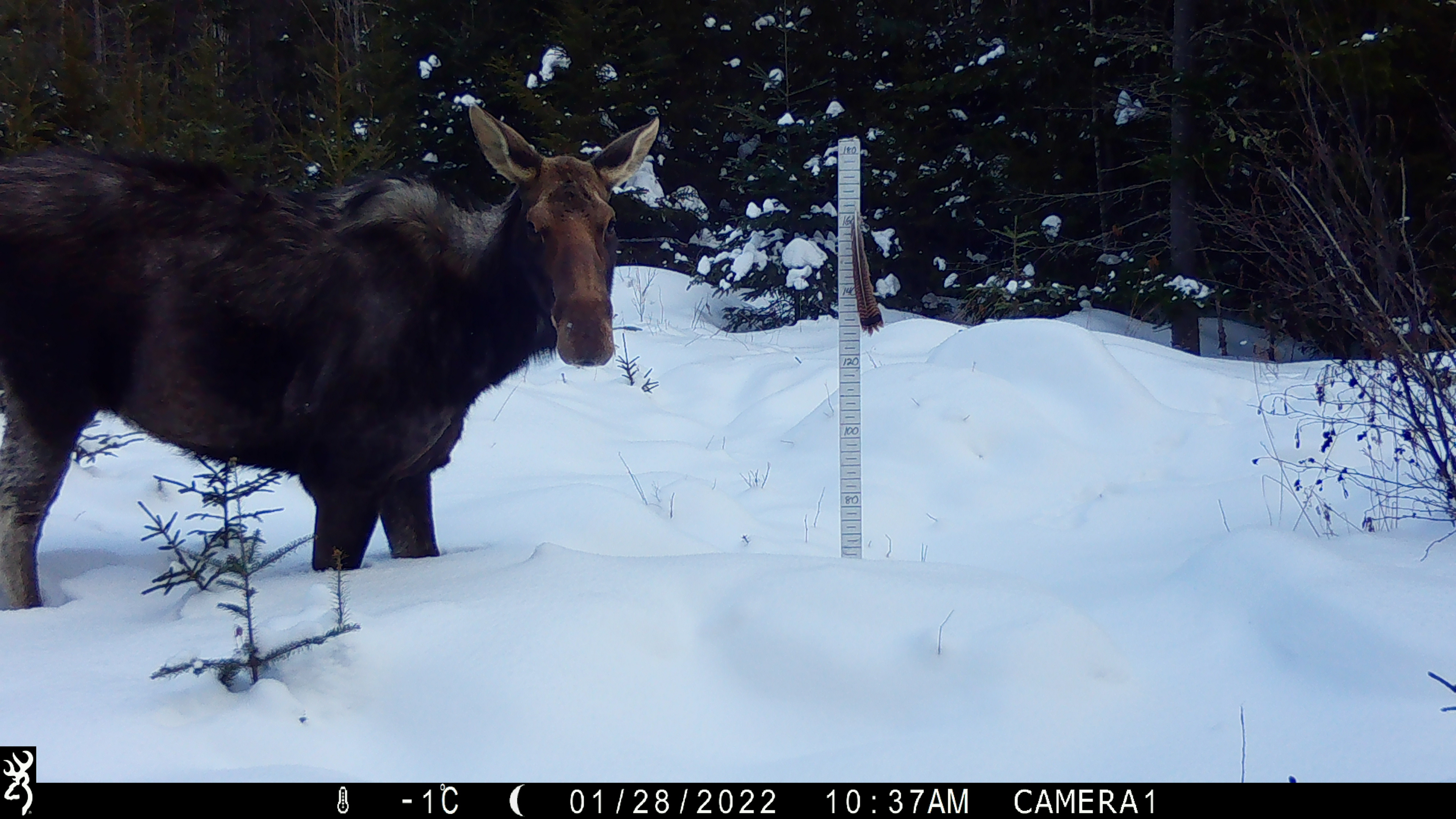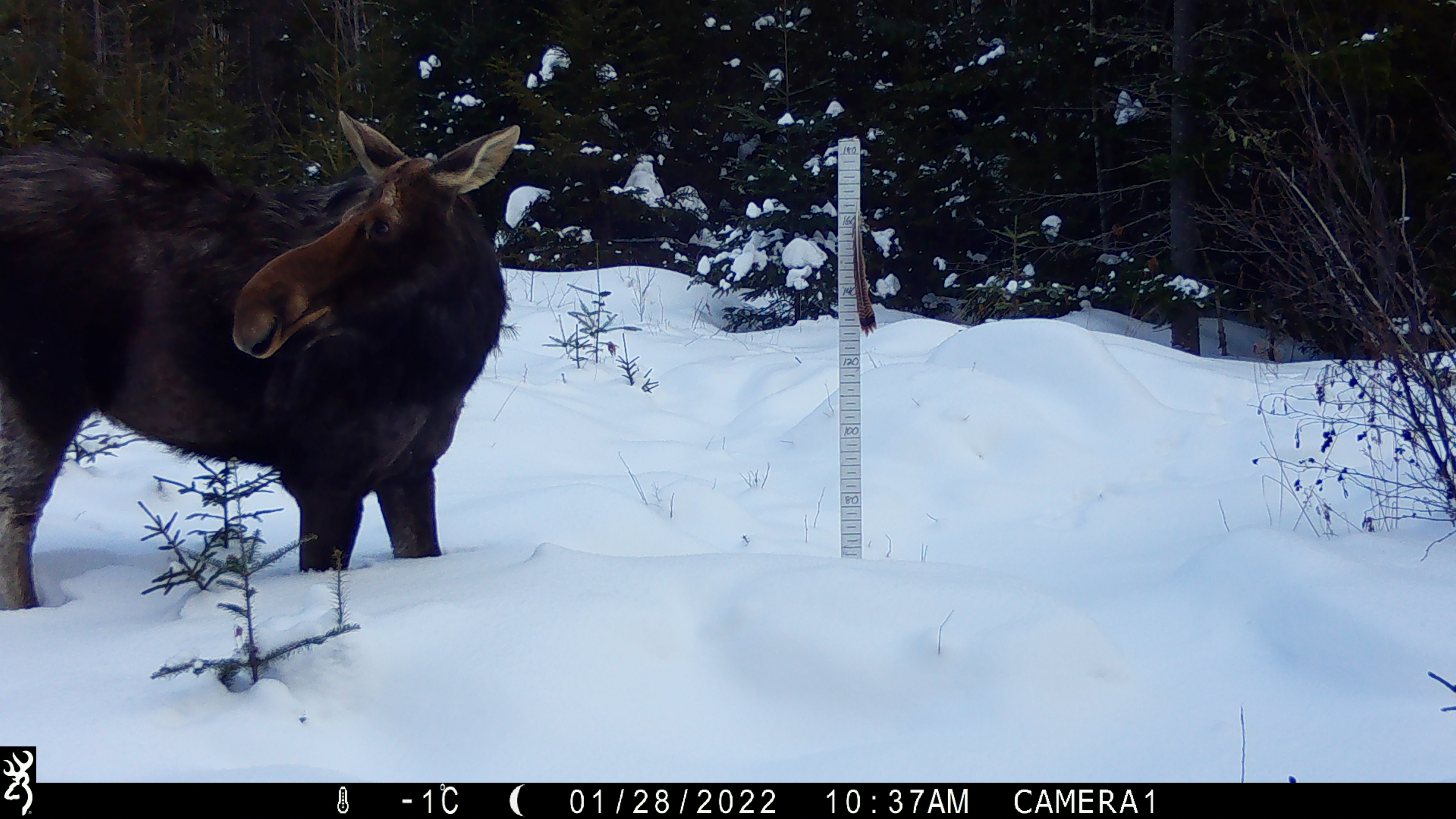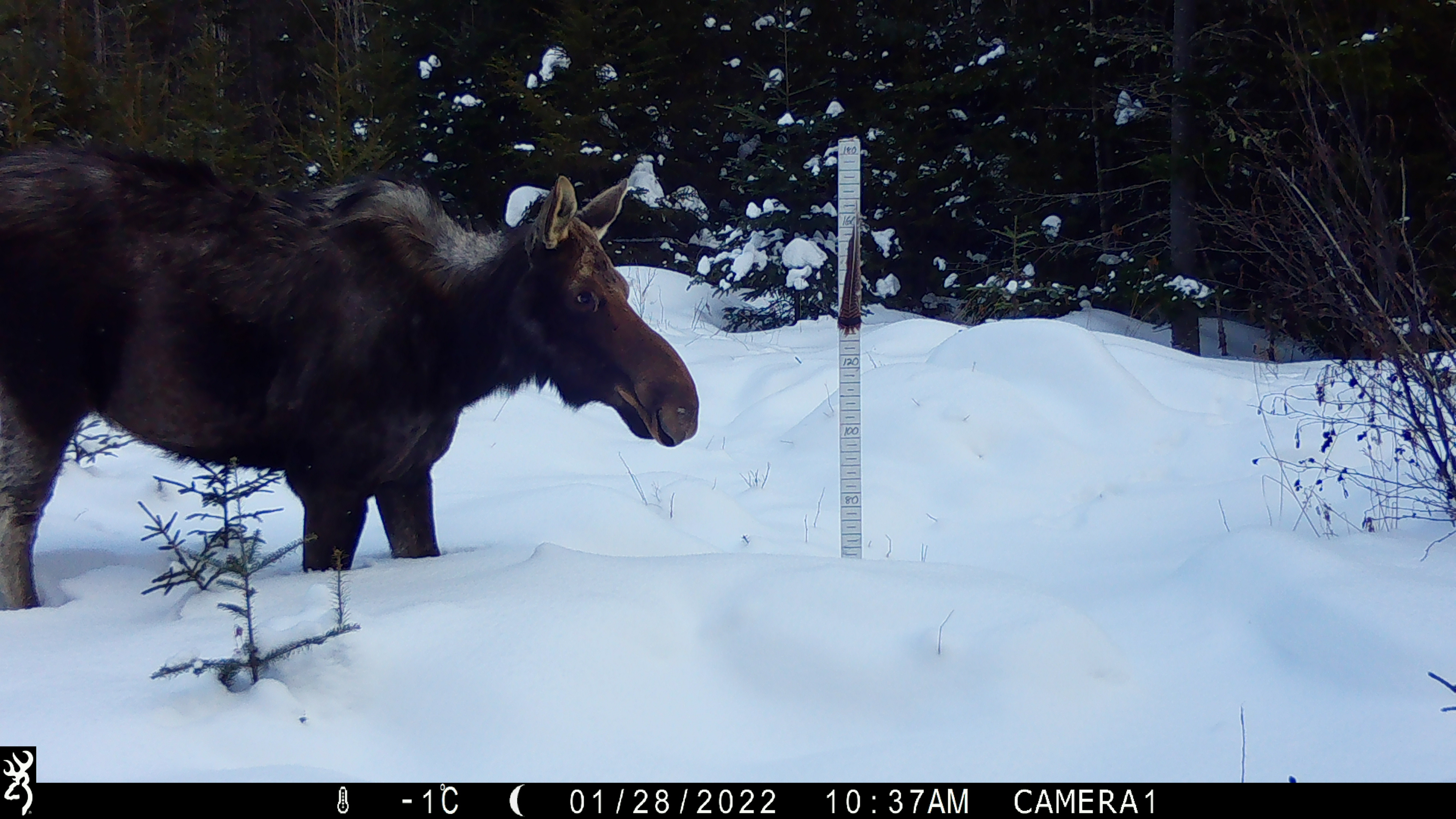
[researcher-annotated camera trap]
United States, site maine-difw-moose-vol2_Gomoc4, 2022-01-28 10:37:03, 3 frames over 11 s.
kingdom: Animalia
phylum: Chordata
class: Mammalia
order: Artiodactyla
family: Cervidae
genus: Alces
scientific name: Alces alces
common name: moose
Moose (Alces alces).